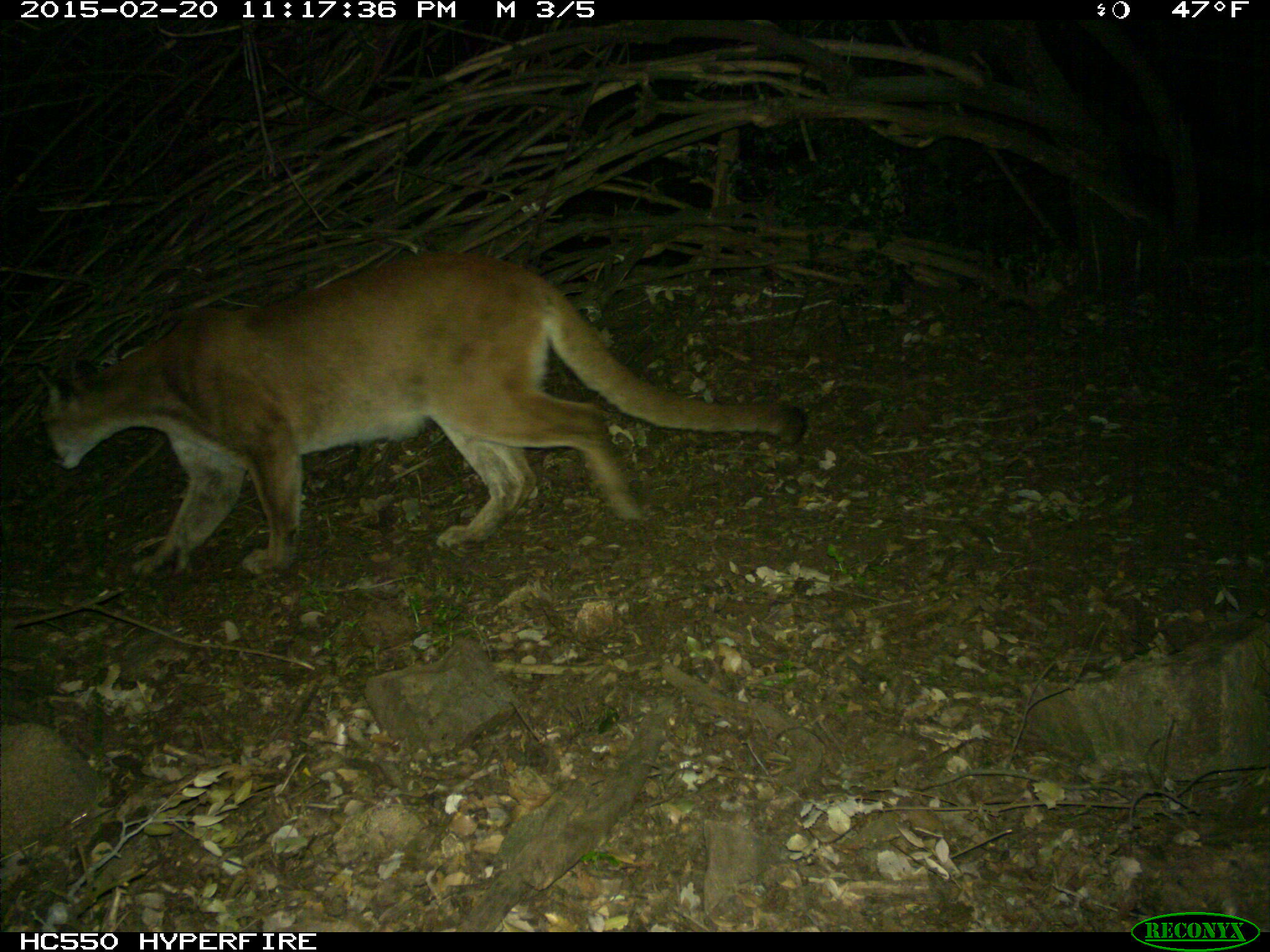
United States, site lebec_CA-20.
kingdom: Animalia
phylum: Chordata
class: Mammalia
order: Carnivora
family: Felidae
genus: Puma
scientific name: Puma concolor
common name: mountain lion